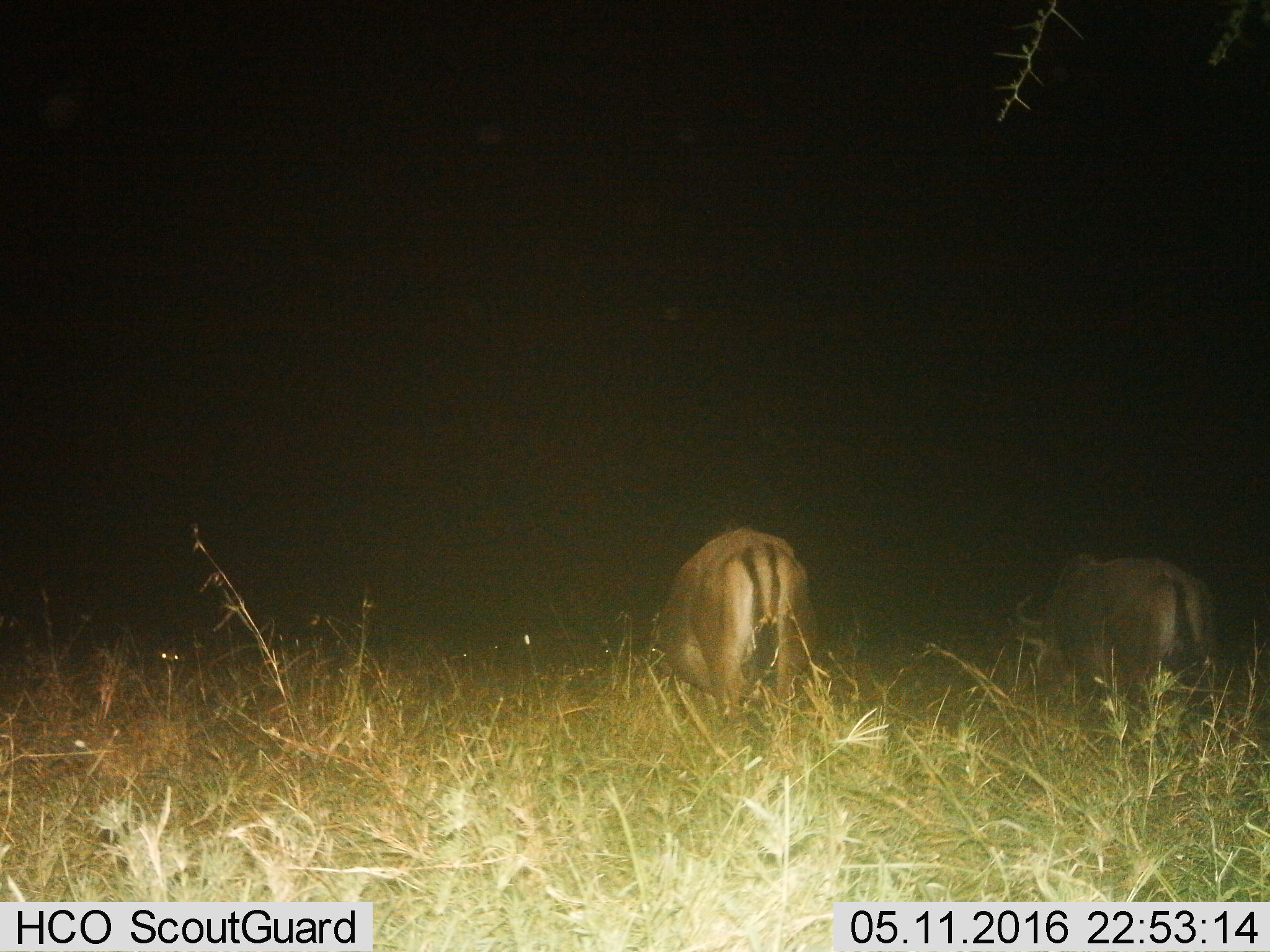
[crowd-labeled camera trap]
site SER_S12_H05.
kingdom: Animalia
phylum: Chordata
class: Mammalia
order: Artiodactyla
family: Bovidae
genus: Connochaetes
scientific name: Connochaetes taurinus taurinus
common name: blue wildebeest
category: wildebeestblue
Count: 2.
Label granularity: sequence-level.